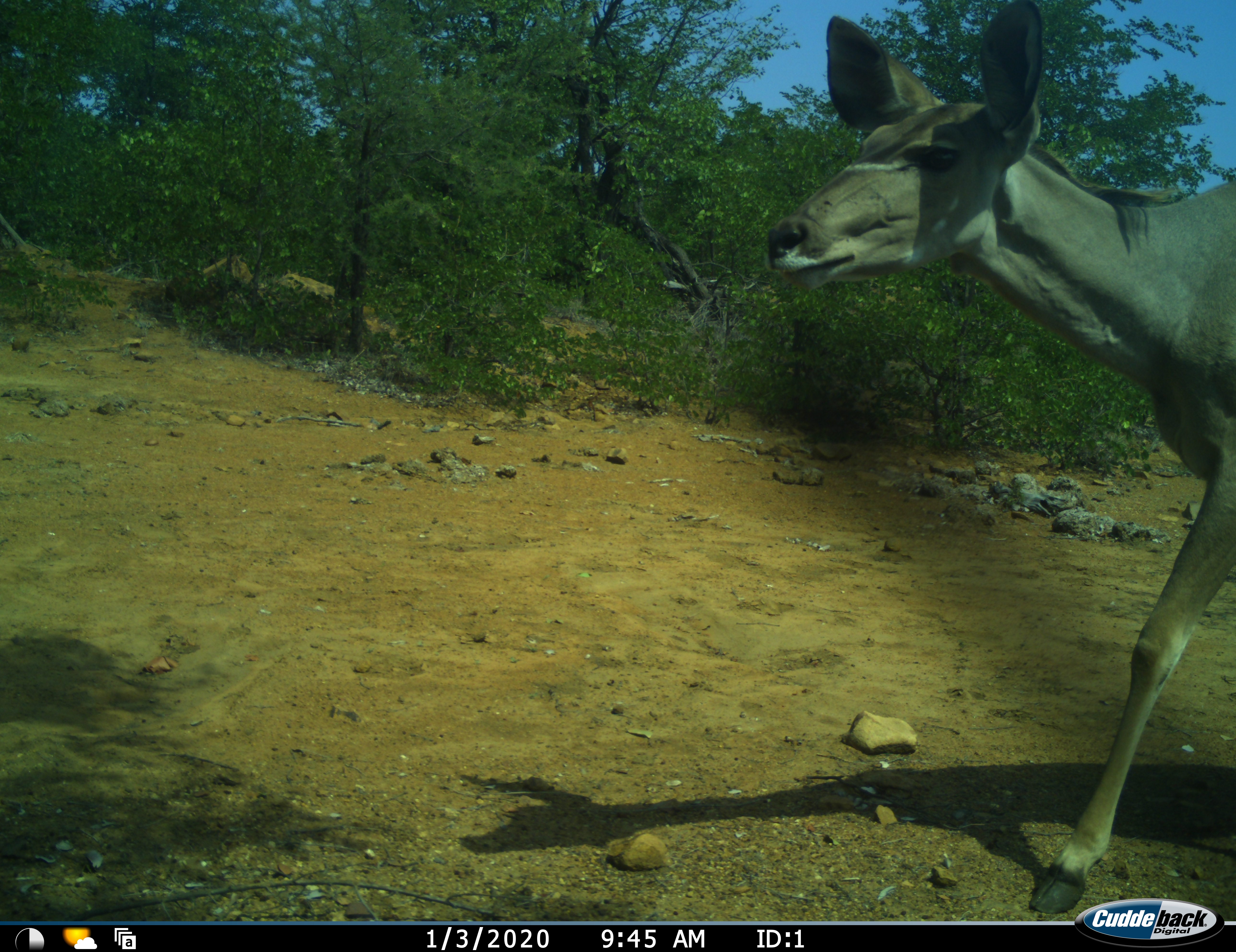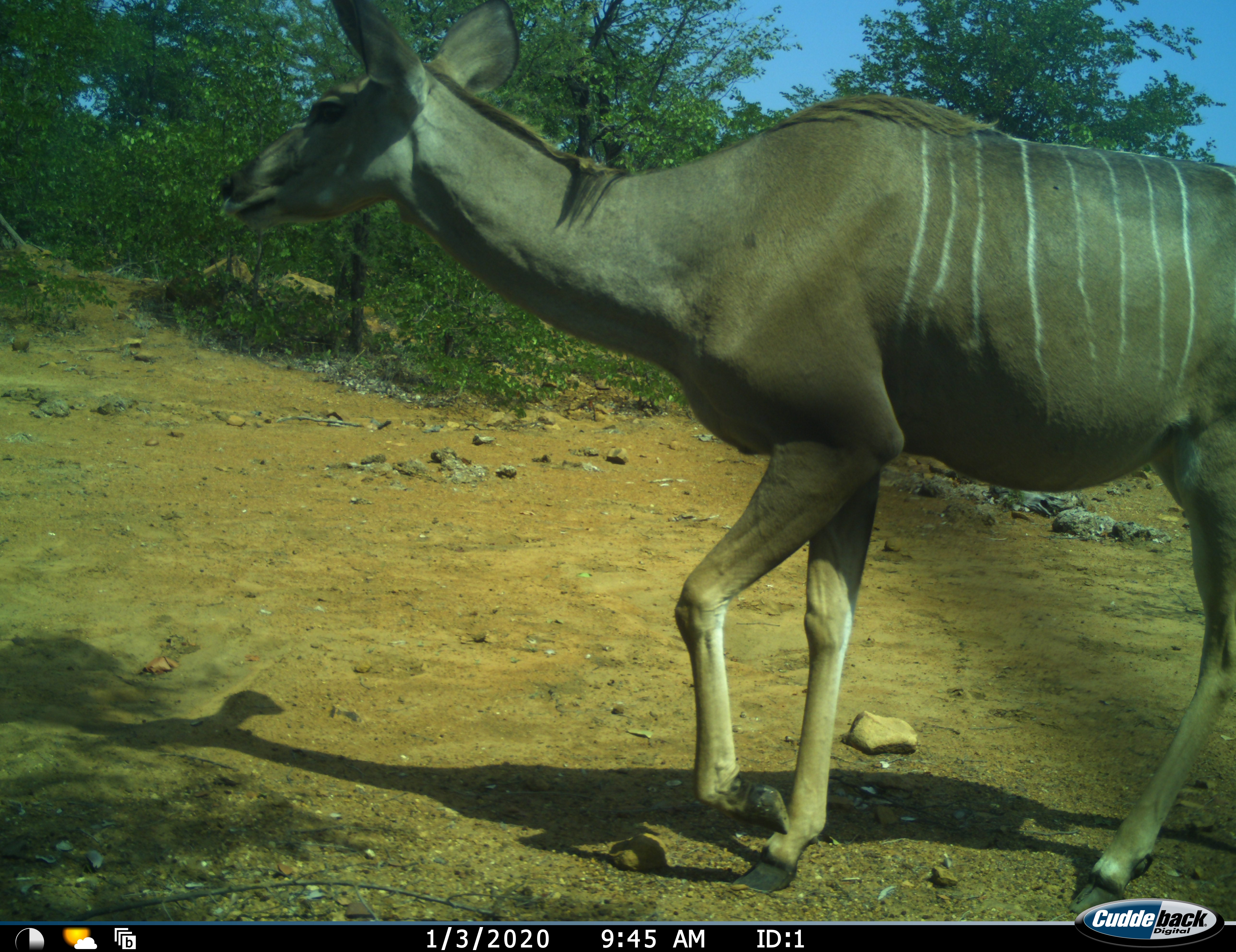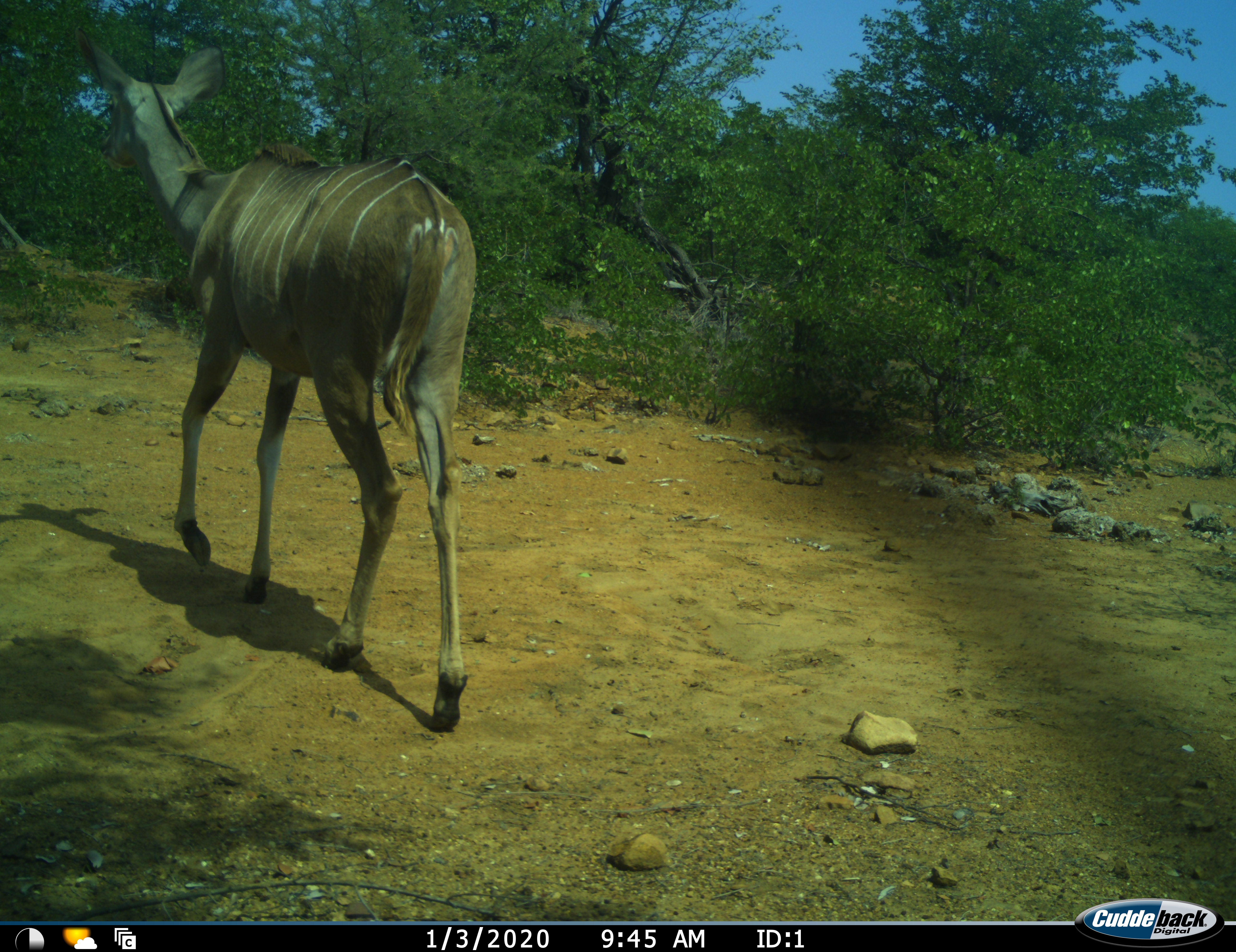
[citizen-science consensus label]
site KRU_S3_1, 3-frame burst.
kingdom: Animalia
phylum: Chordata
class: Mammalia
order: Artiodactyla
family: Bovidae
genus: Tragelaphus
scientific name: Tragelaphus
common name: kudu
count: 1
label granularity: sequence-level